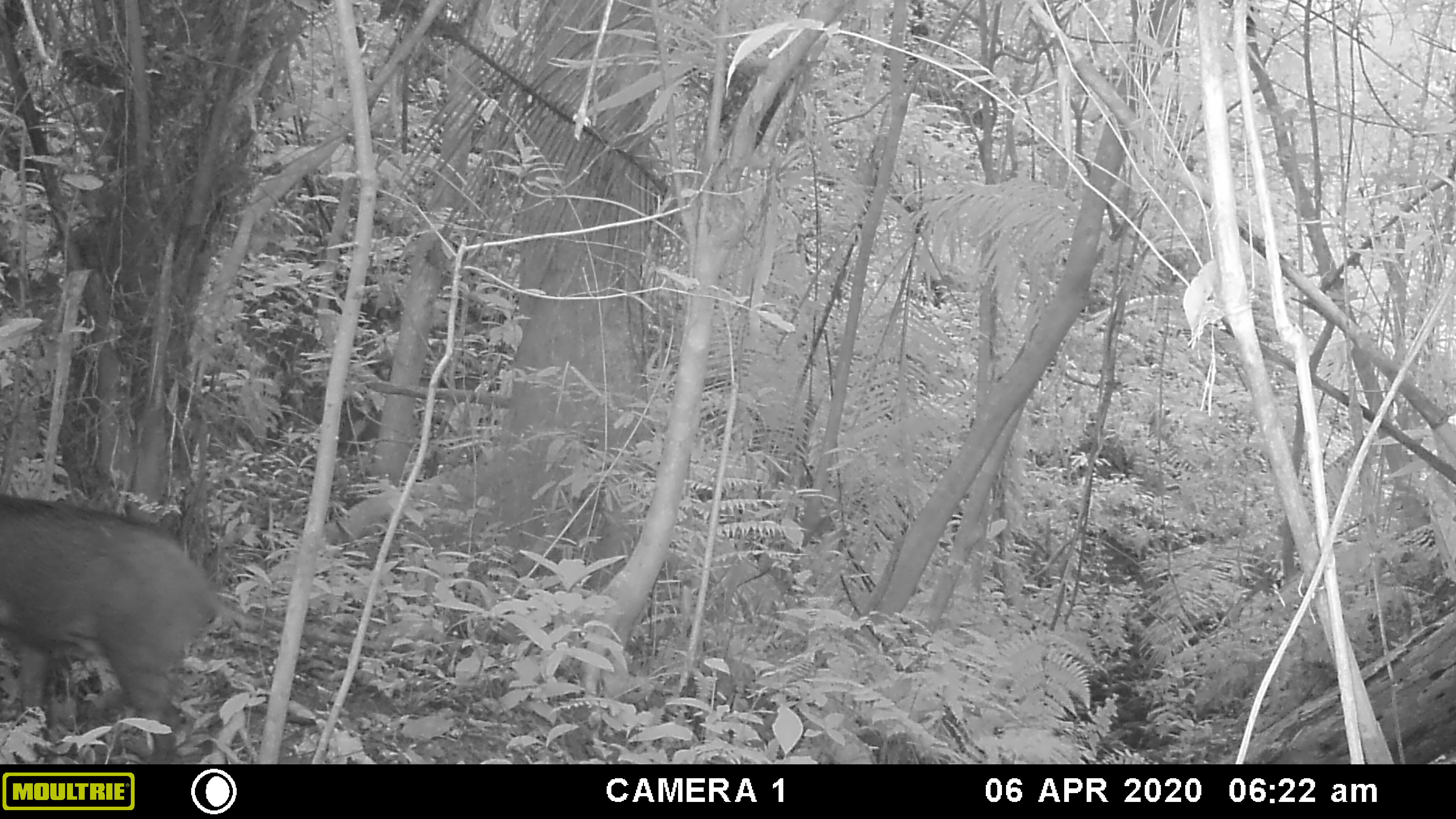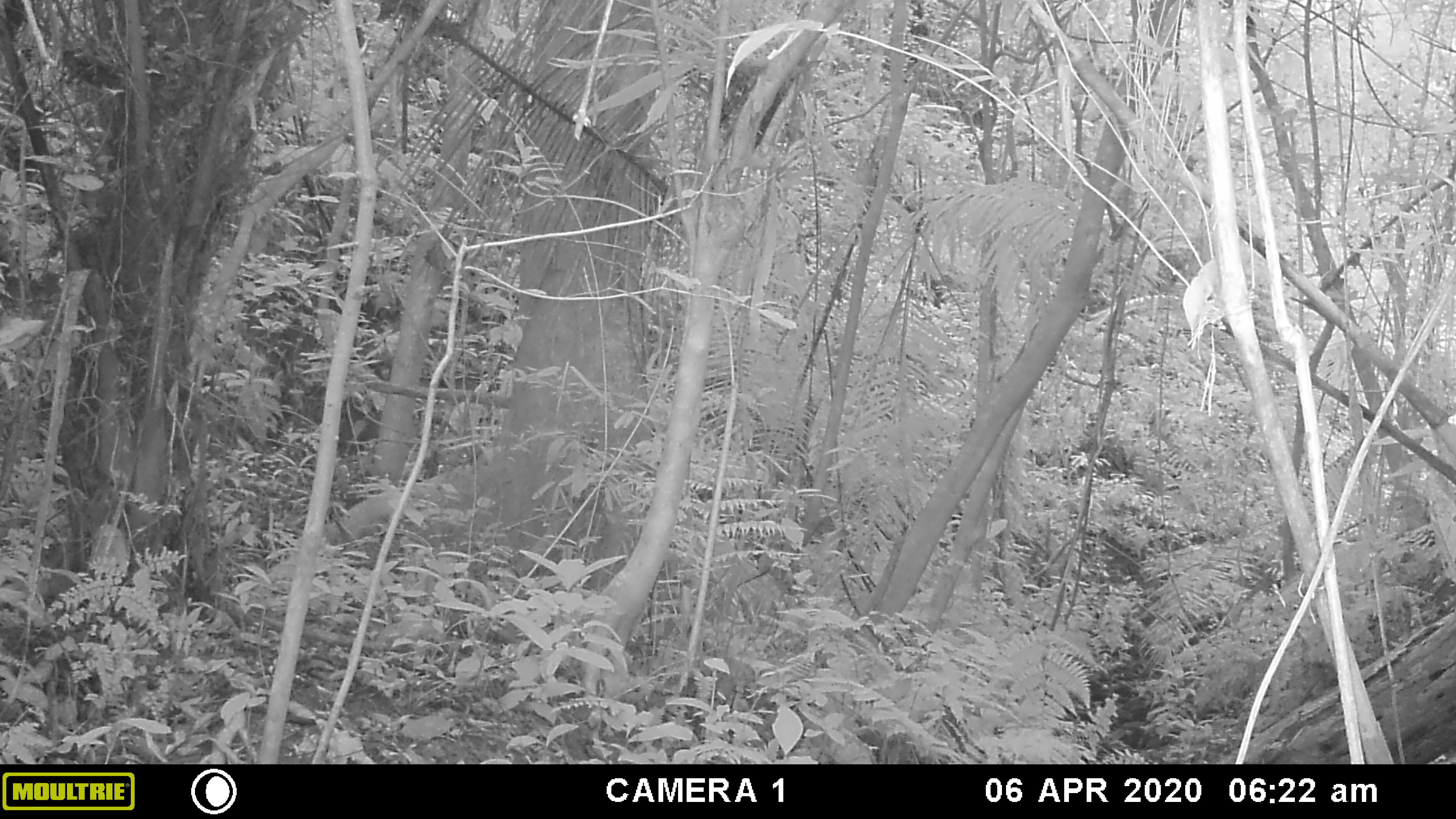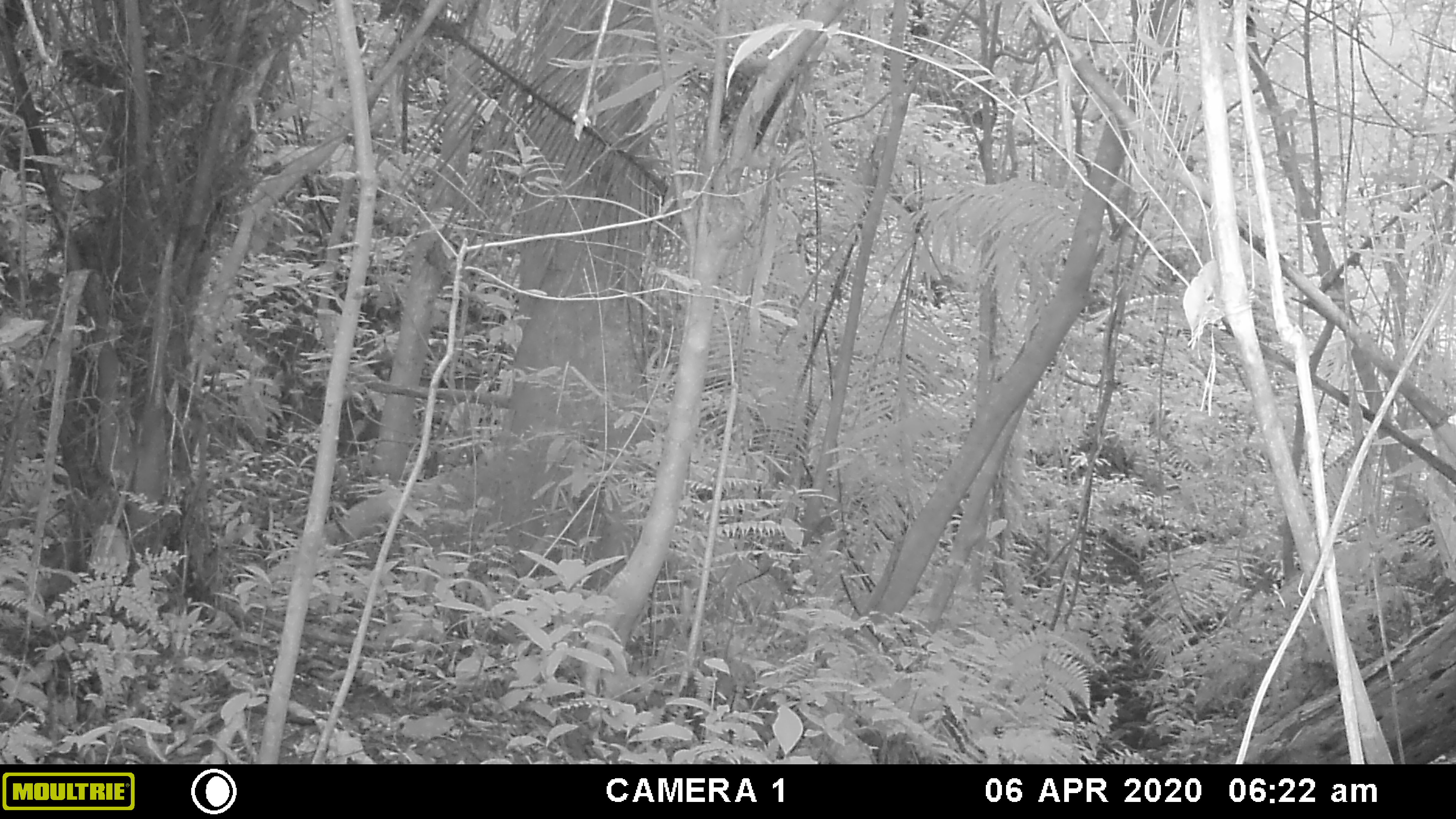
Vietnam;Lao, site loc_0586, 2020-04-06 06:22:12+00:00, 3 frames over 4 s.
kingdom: Animalia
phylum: Chordata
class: Mammalia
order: Artiodactyla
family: Suidae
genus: Sus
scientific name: Sus scrofa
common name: eurasian wild pig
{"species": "eurasian wild pig (Sus scrofa)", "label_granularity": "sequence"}